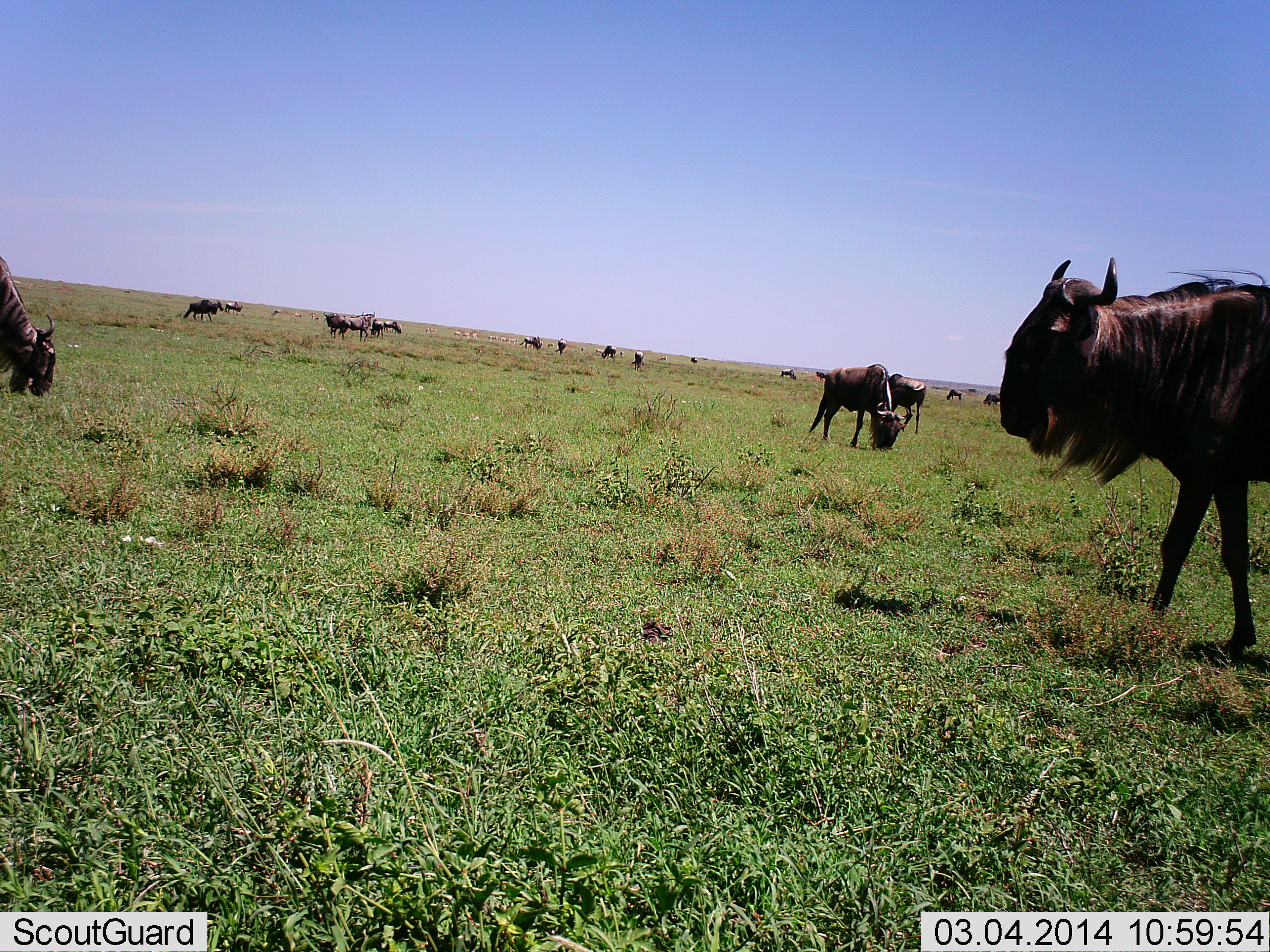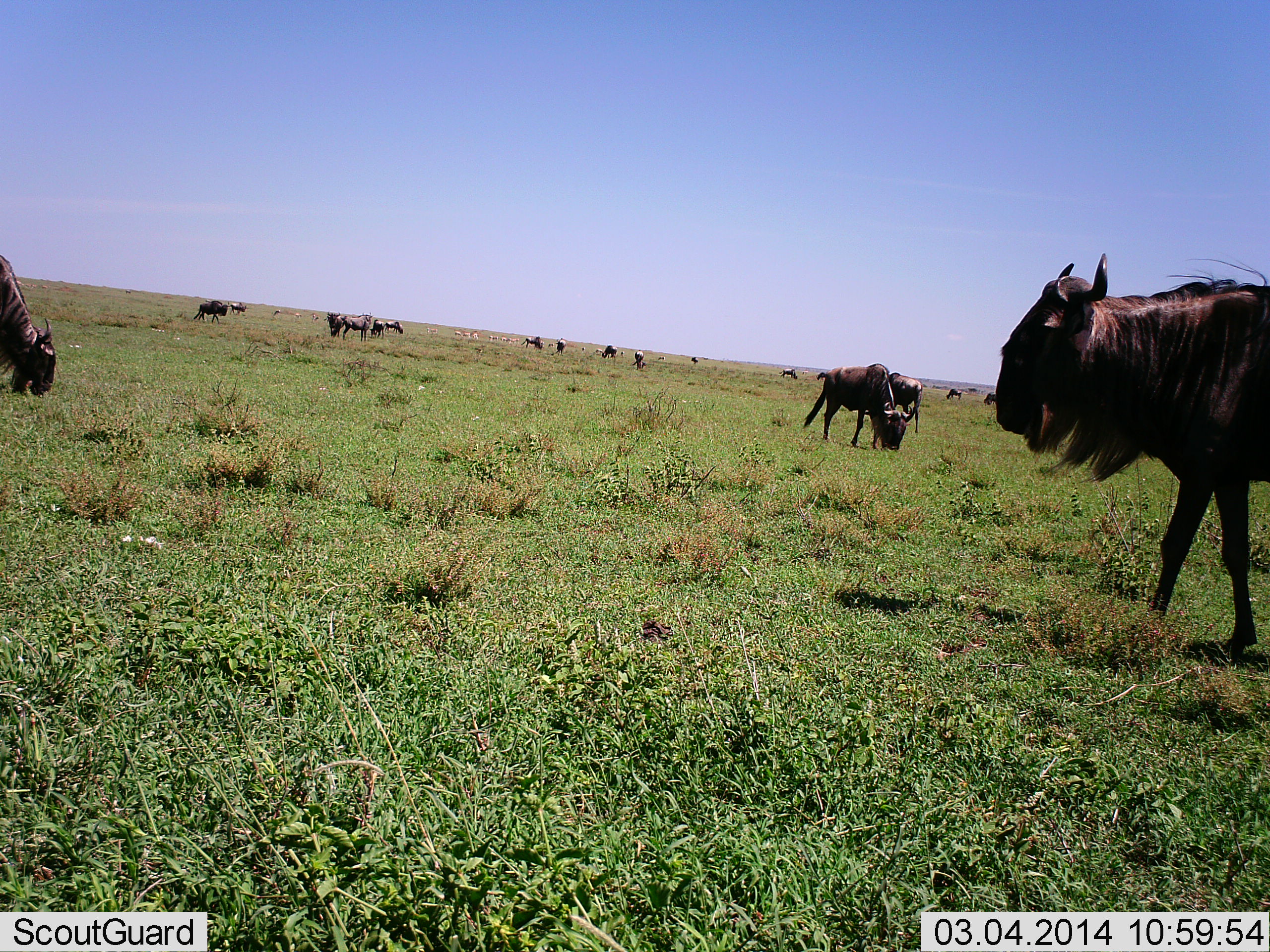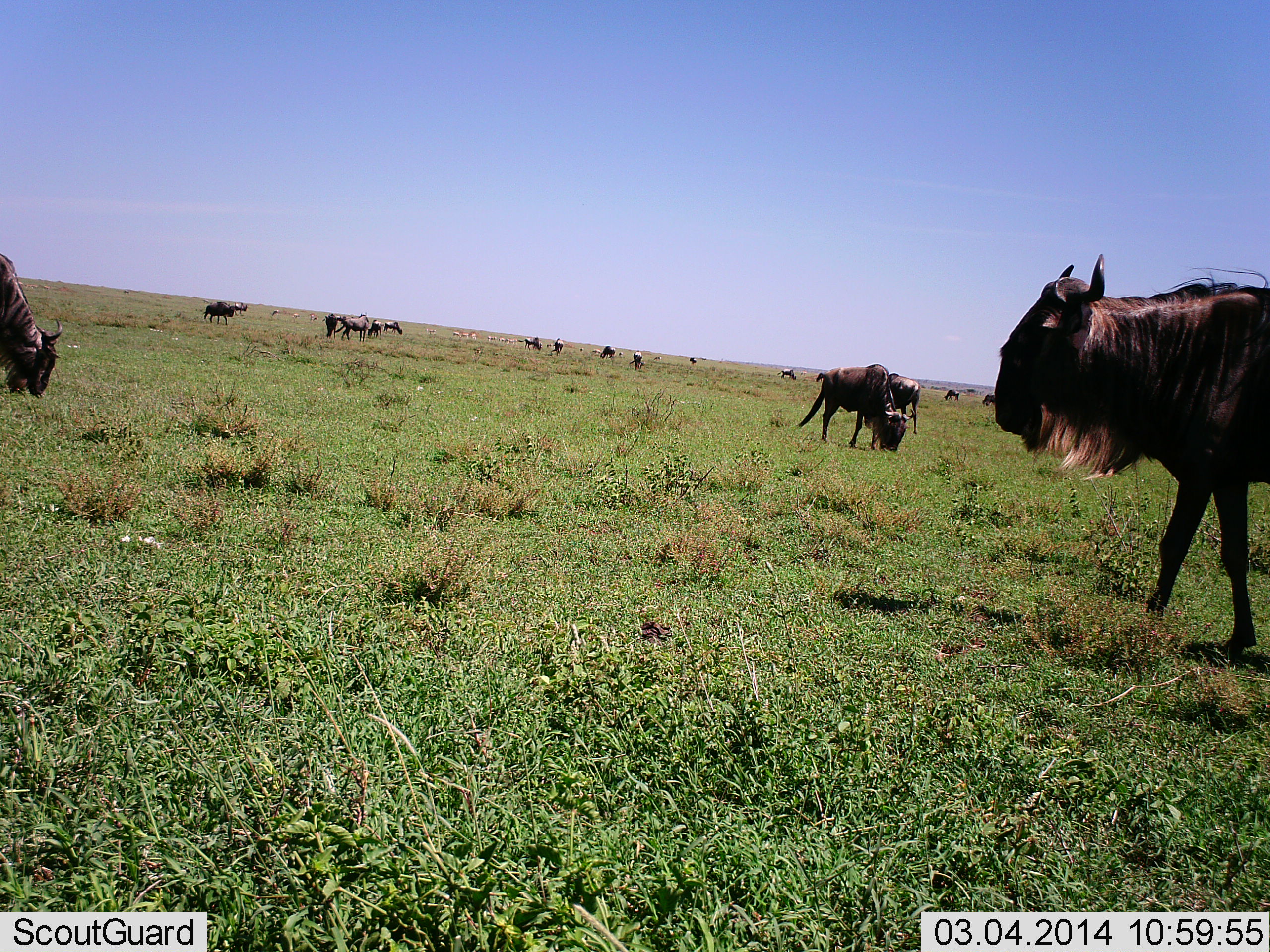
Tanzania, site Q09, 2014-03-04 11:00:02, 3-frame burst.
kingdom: Animalia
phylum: Chordata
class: Mammalia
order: Artiodactyla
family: Bovidae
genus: Connochaetes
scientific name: Connochaetes taurinus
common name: blue wildebeest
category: wildebeest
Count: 11-50.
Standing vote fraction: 80%.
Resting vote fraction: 0%.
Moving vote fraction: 10%.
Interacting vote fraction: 0%.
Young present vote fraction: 0%.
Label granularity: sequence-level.